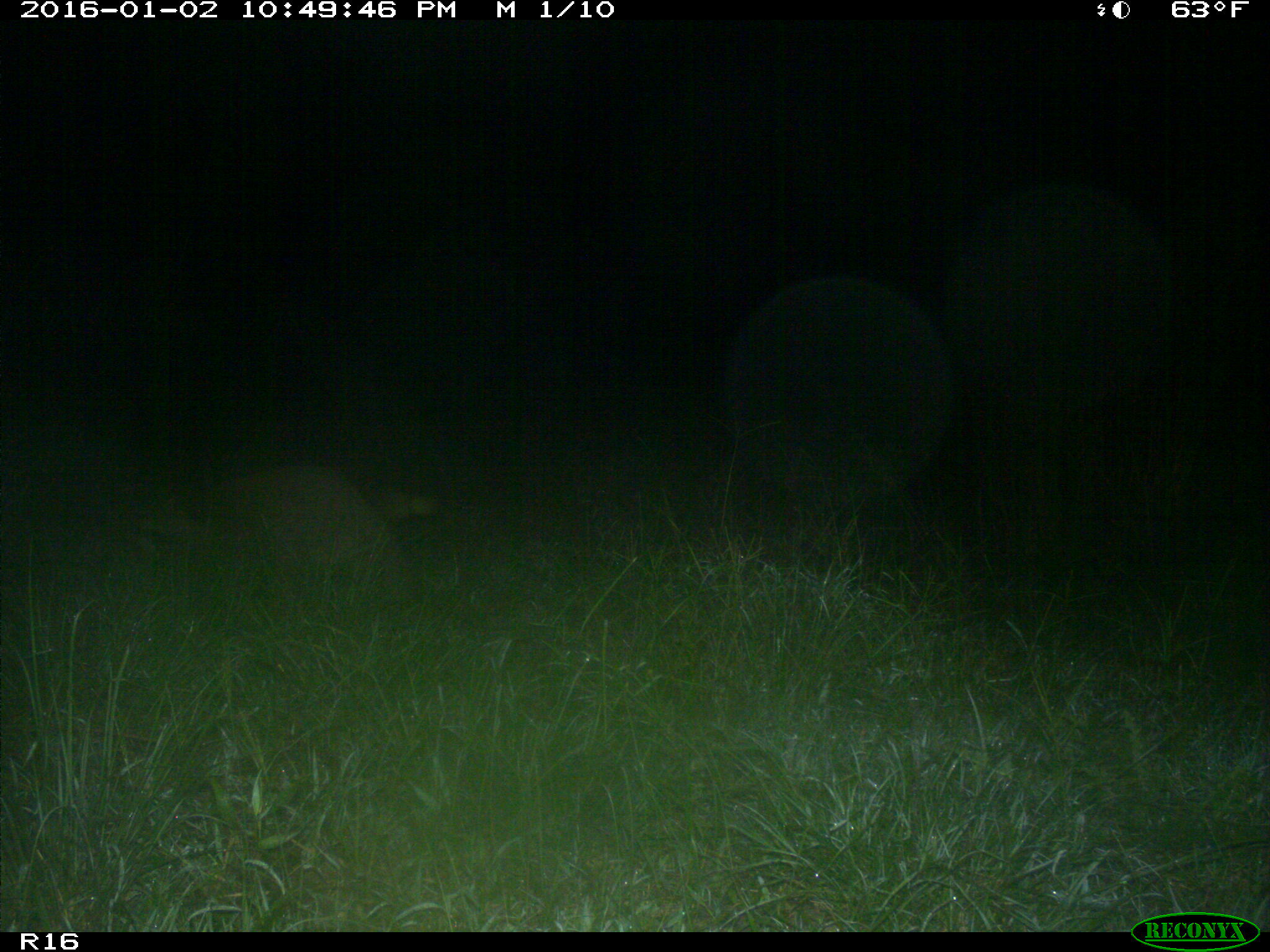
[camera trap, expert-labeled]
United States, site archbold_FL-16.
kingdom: Animalia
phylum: Chordata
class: Mammalia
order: Carnivora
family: Procyonidae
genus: Procyon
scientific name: Procyon lotor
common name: common raccoon